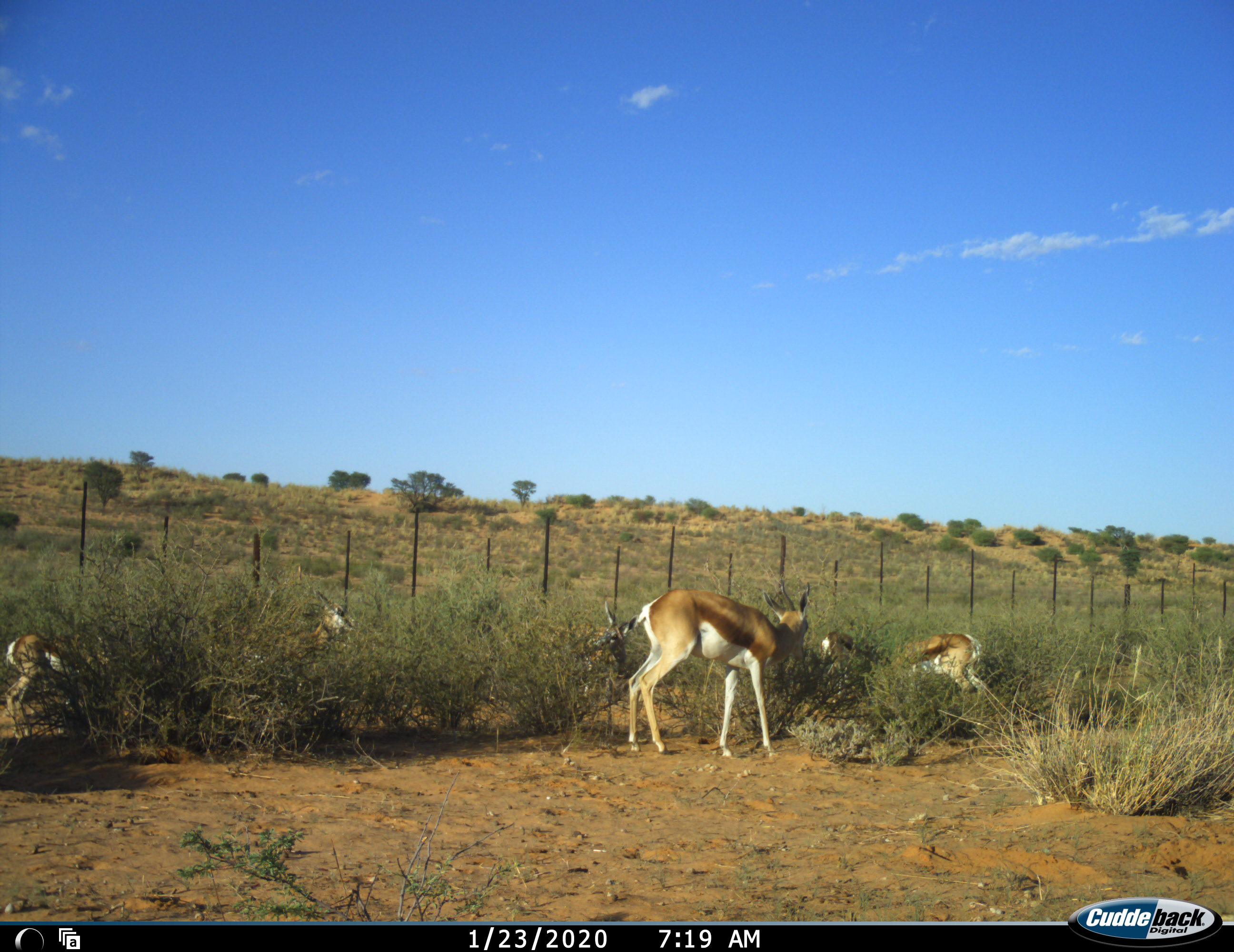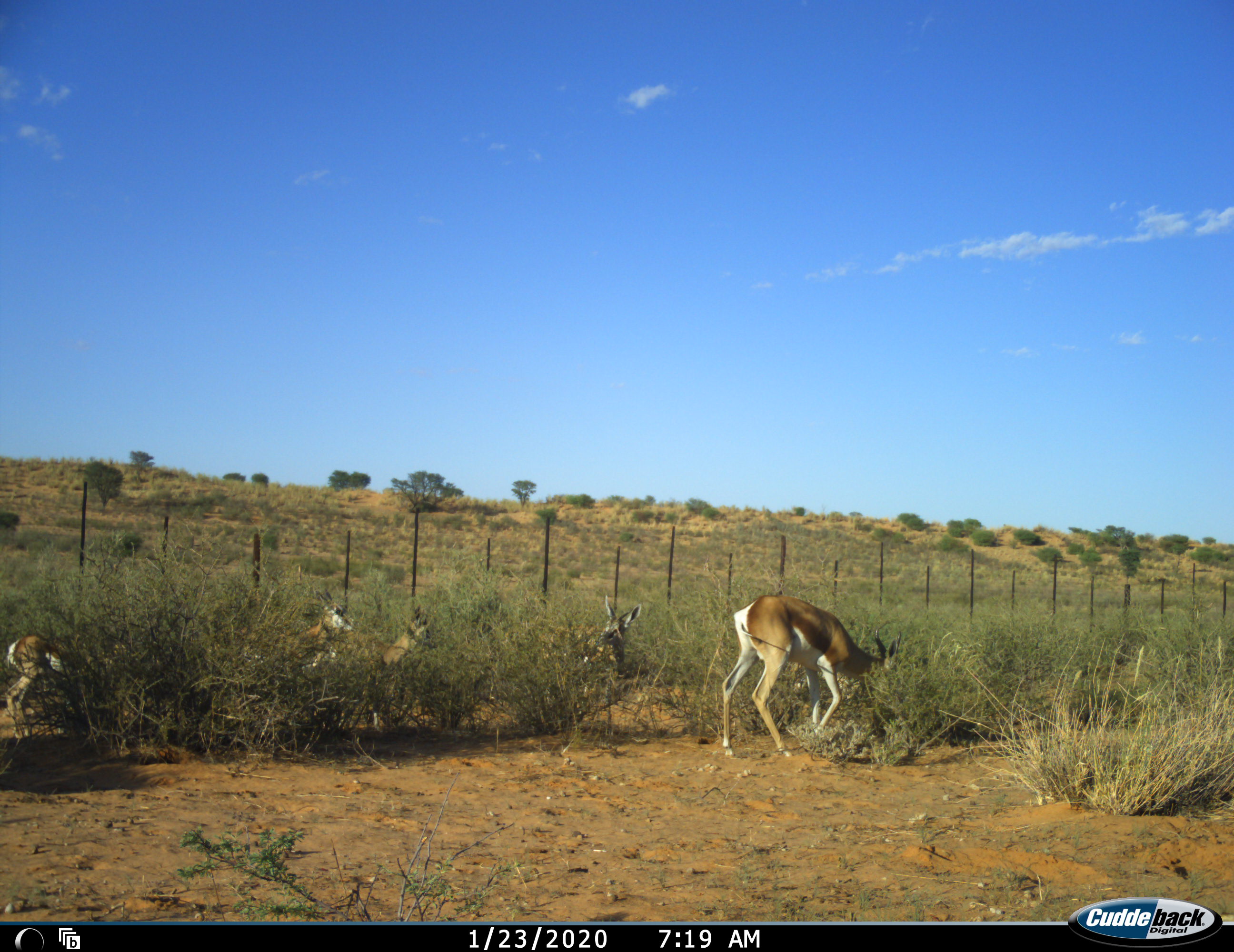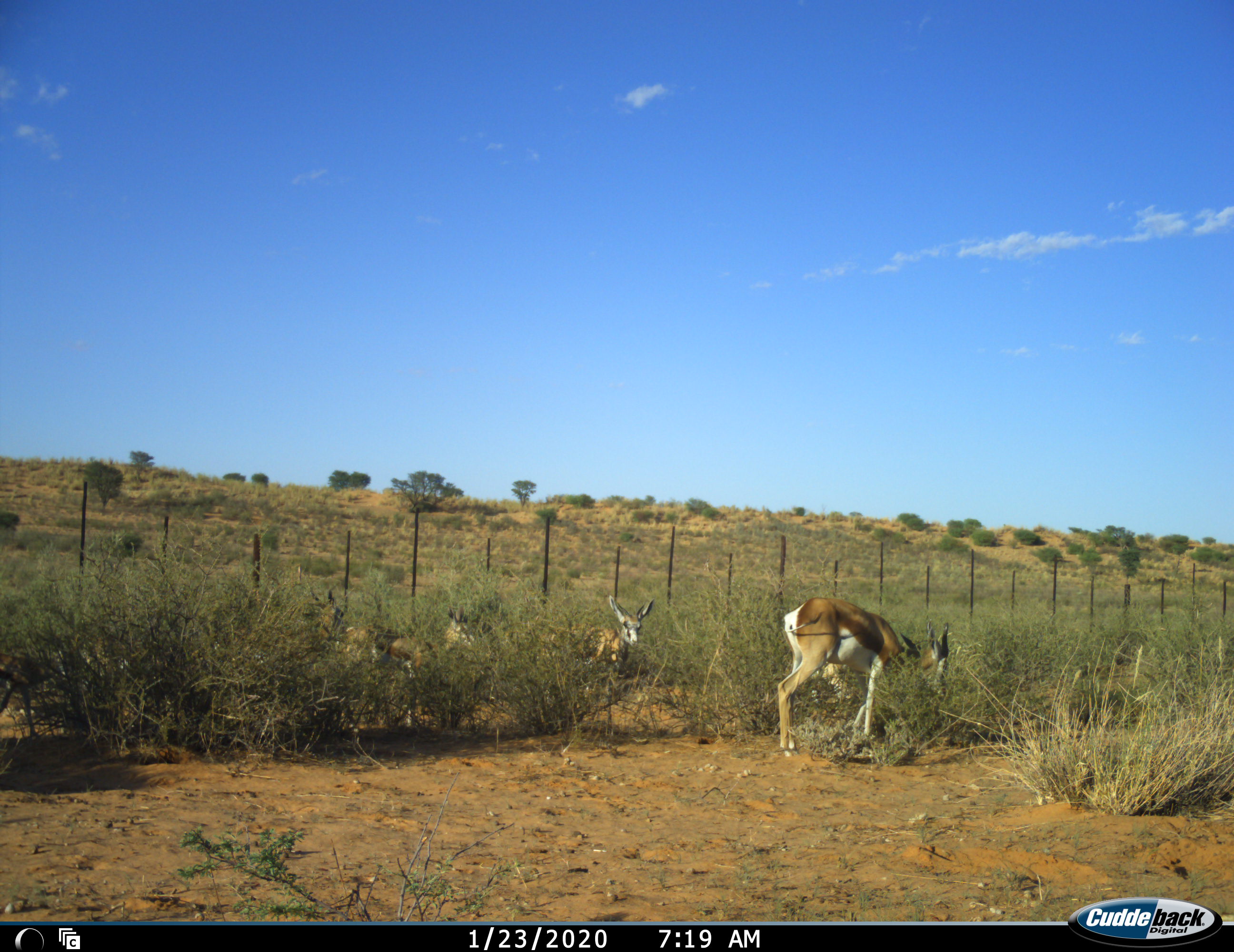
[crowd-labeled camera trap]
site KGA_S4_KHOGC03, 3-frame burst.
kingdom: Animalia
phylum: Chordata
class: Mammalia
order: Artiodactyla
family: Bovidae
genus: Antidorcas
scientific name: Antidorcas marsupialis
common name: springbok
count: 6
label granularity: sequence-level